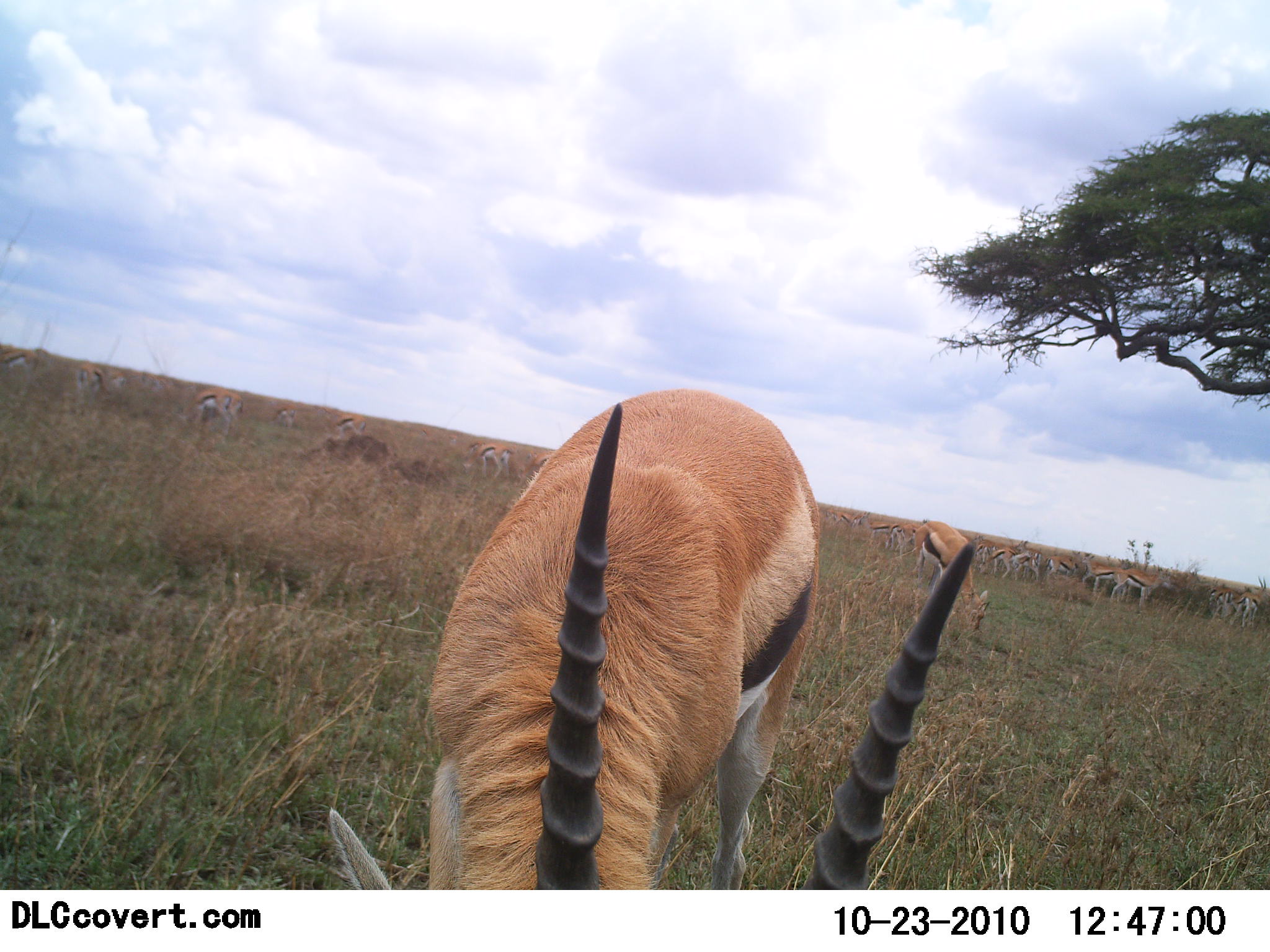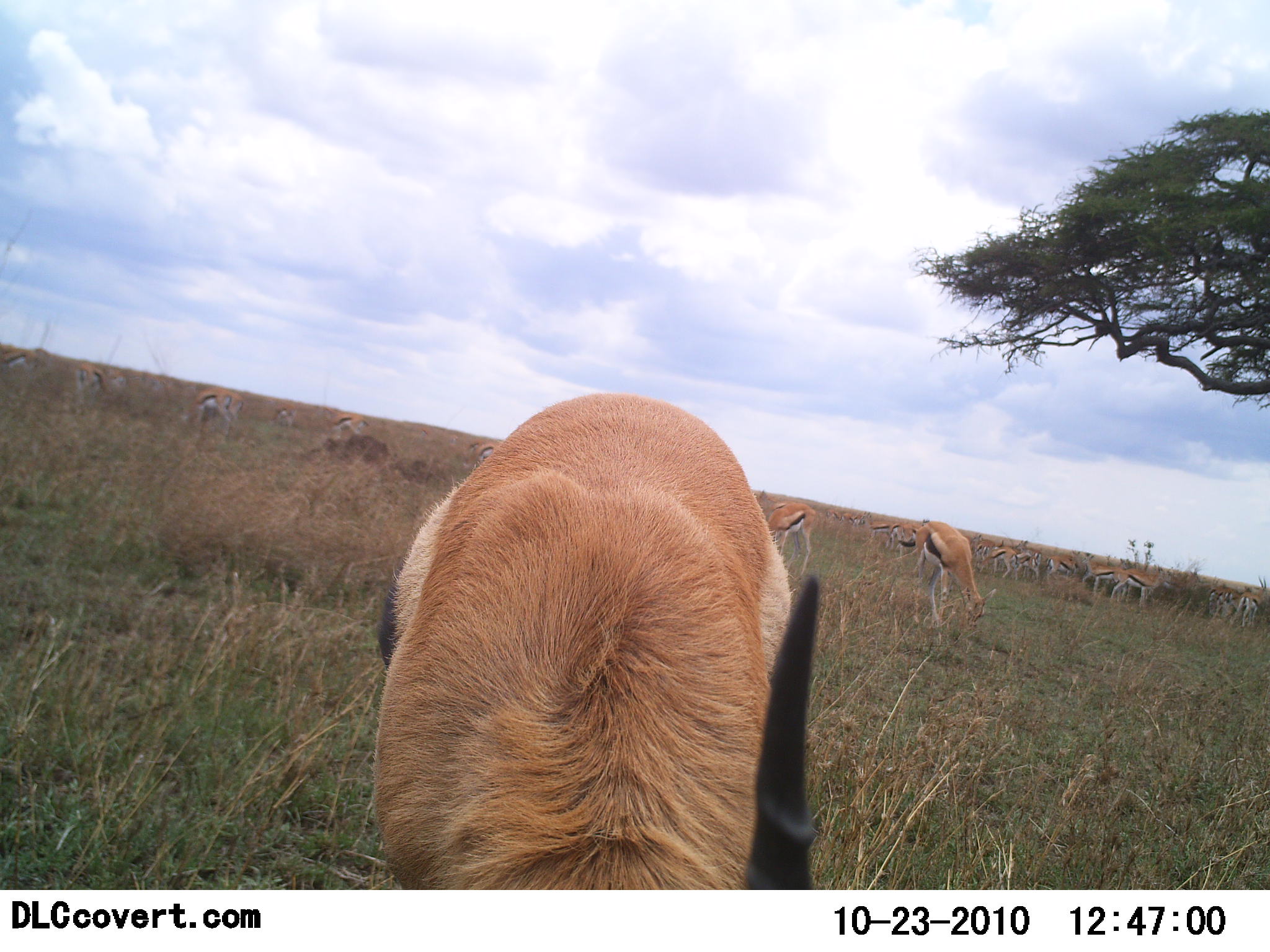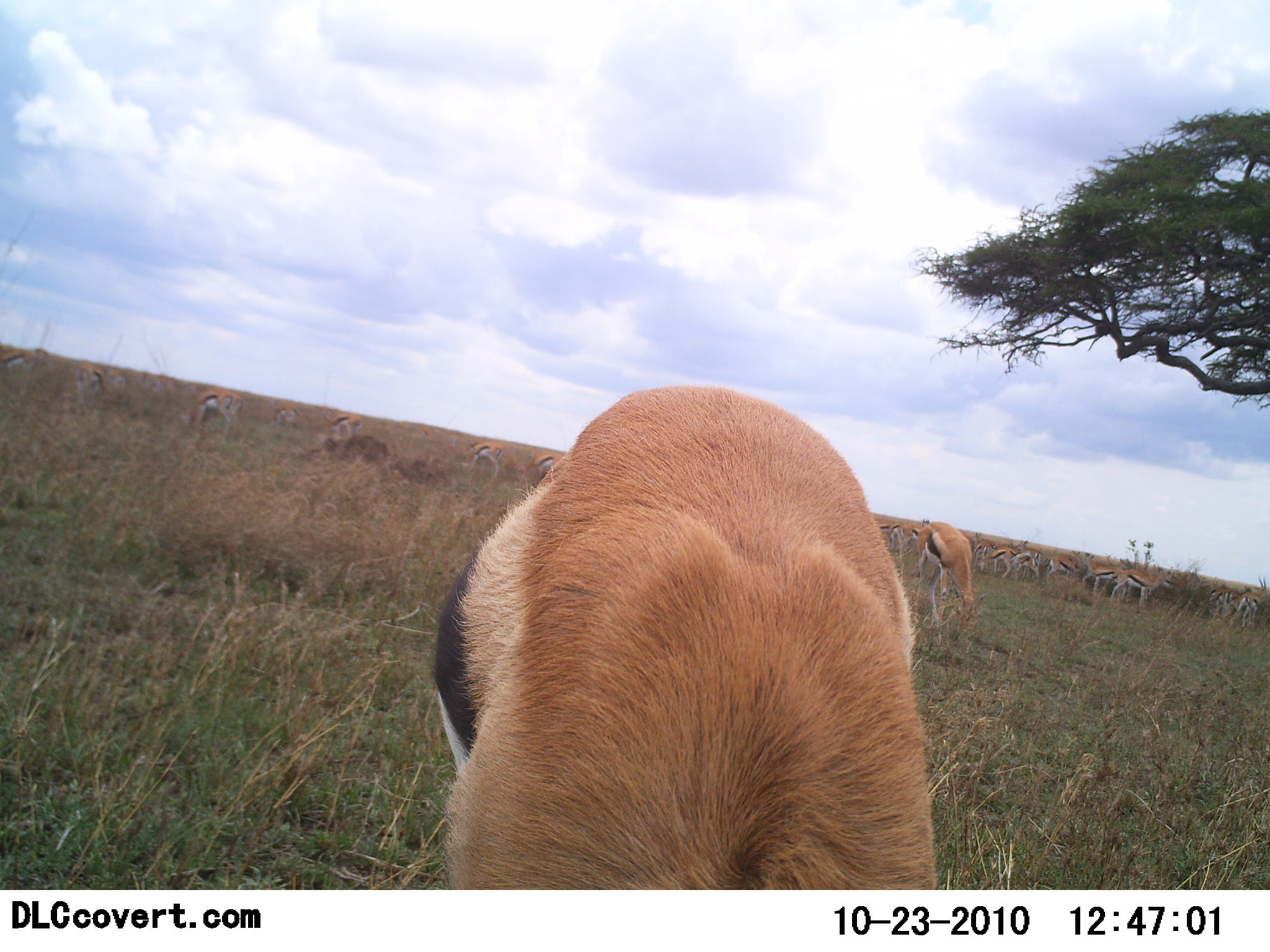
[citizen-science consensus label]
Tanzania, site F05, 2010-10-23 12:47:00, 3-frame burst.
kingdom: Animalia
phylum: Chordata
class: Mammalia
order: Artiodactyla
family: Bovidae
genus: Eudorcas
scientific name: Eudorcas thomsonii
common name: thomson's gazelle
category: gazellethomsons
Gazellethomsons (thomson's gazelle) (Eudorcas thomsonii), count 11-50. Behavior (volunteer vote fractions): standing 62%, resting 0%, moving 19%, interacting 0%. Young present (vote fraction): 6%. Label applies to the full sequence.